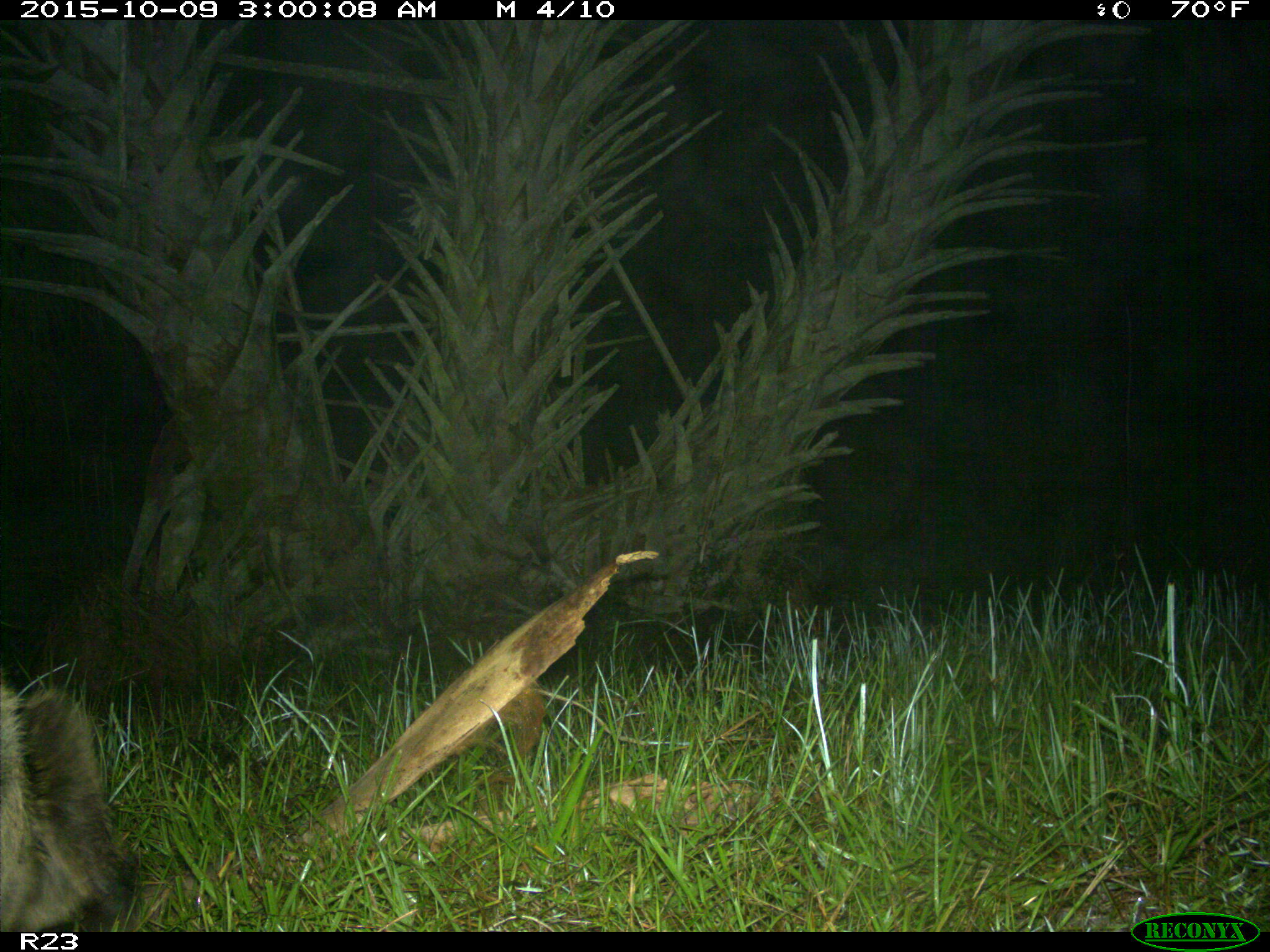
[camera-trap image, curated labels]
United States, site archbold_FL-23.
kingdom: Animalia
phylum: Chordata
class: Mammalia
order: Carnivora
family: Procyonidae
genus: Procyon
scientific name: Procyon lotor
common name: common raccoon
Procyon lotor (common raccoon).